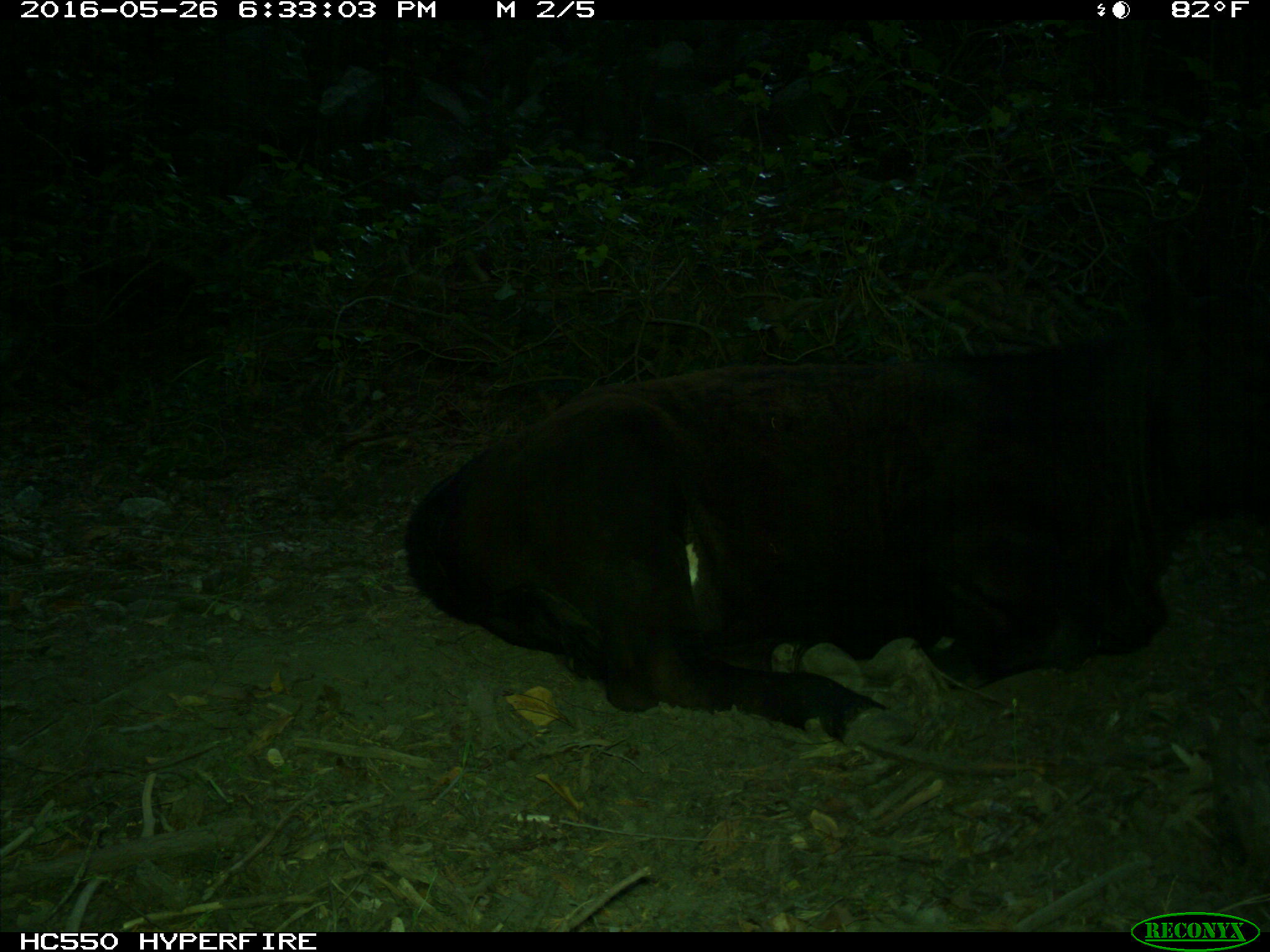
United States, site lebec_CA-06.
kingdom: Animalia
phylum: Chordata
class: Mammalia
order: Artiodactyla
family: Bovidae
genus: Bos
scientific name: Bos taurus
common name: domestic cow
Bos taurus (domestic cow).